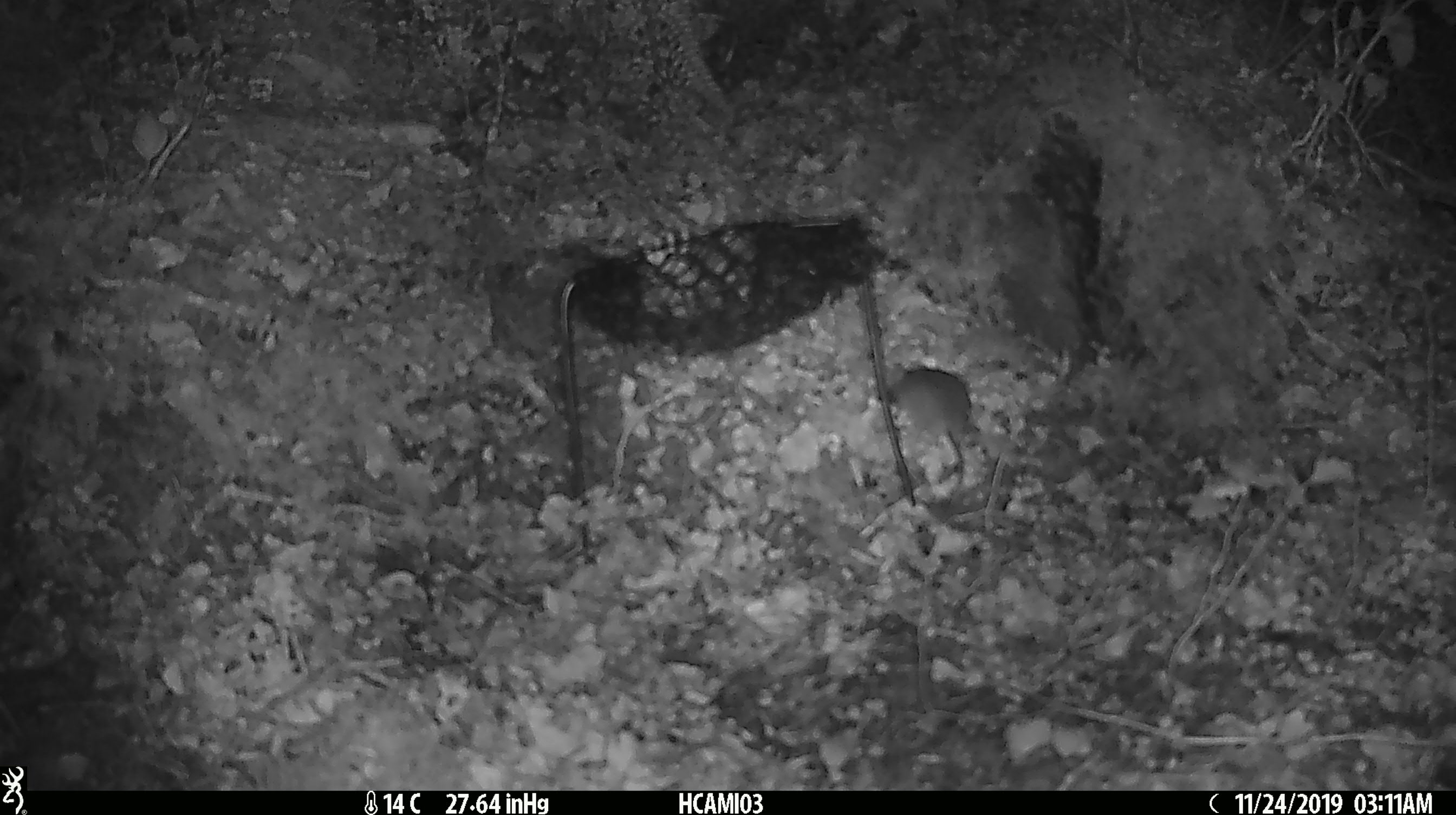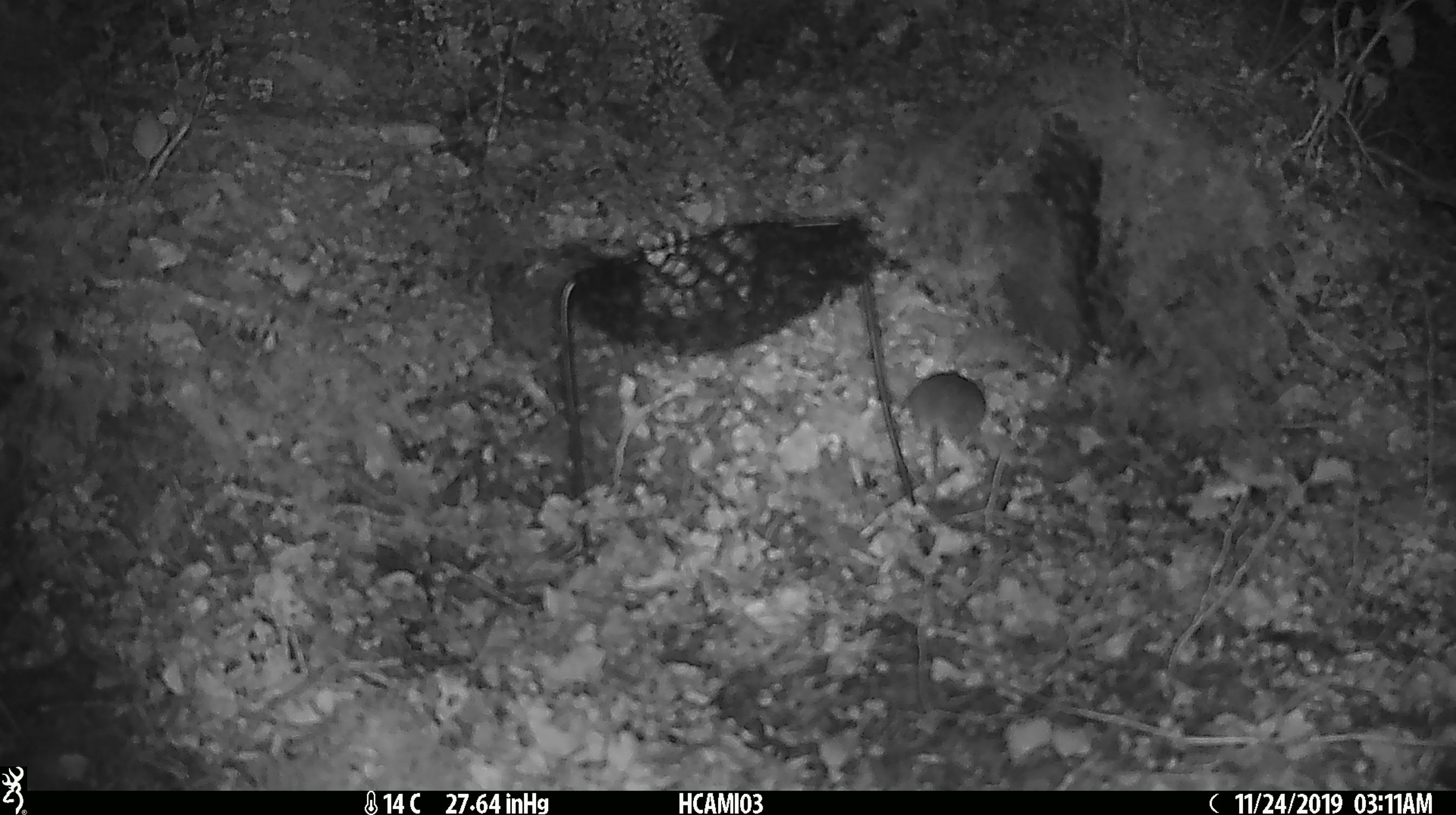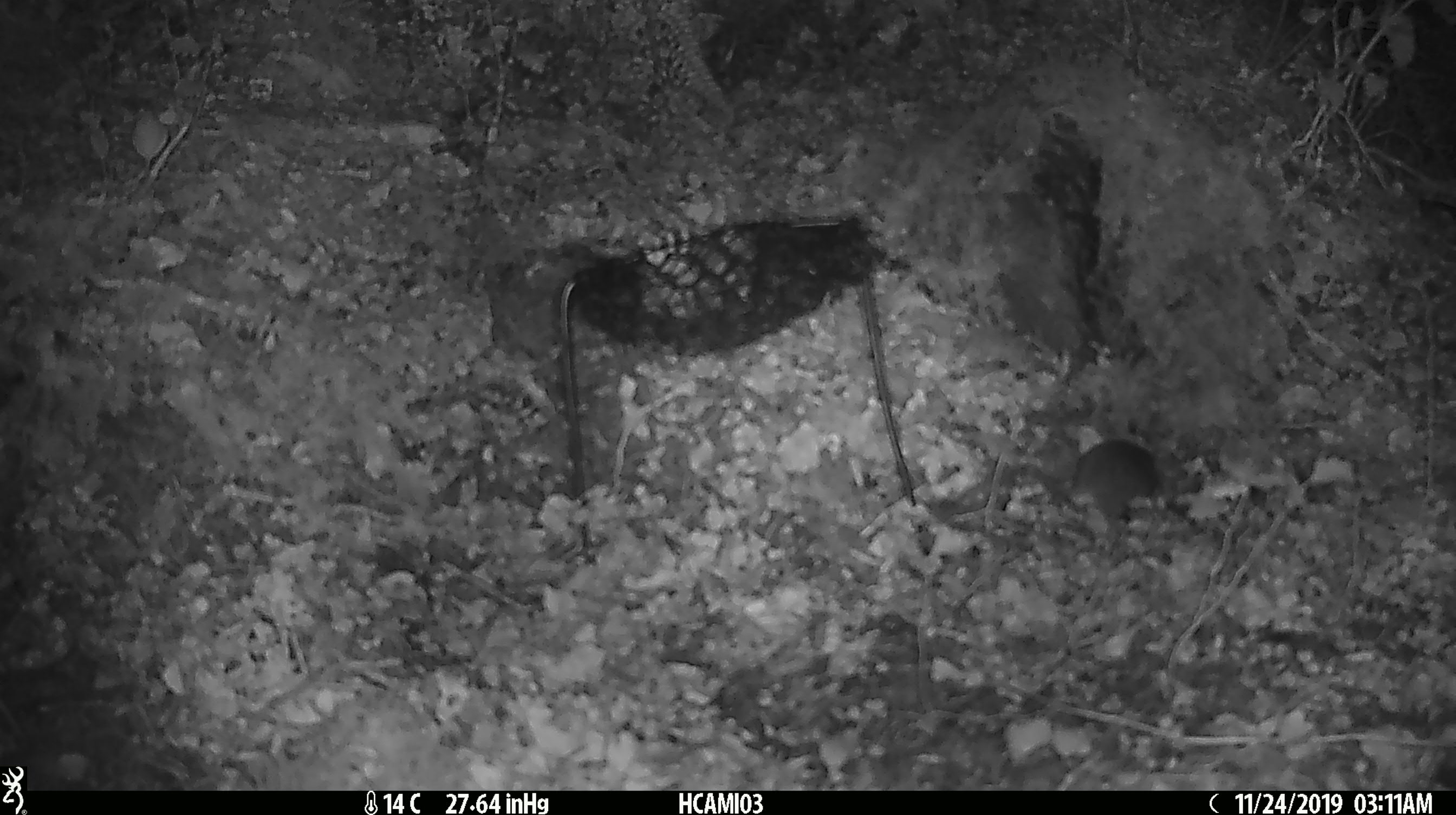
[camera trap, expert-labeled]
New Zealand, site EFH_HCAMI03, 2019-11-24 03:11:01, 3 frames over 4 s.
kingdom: Animalia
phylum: Chordata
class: Mammalia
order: Rodentia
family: Muridae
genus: Mus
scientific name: Mus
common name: mouse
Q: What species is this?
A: Mouse (Mus).